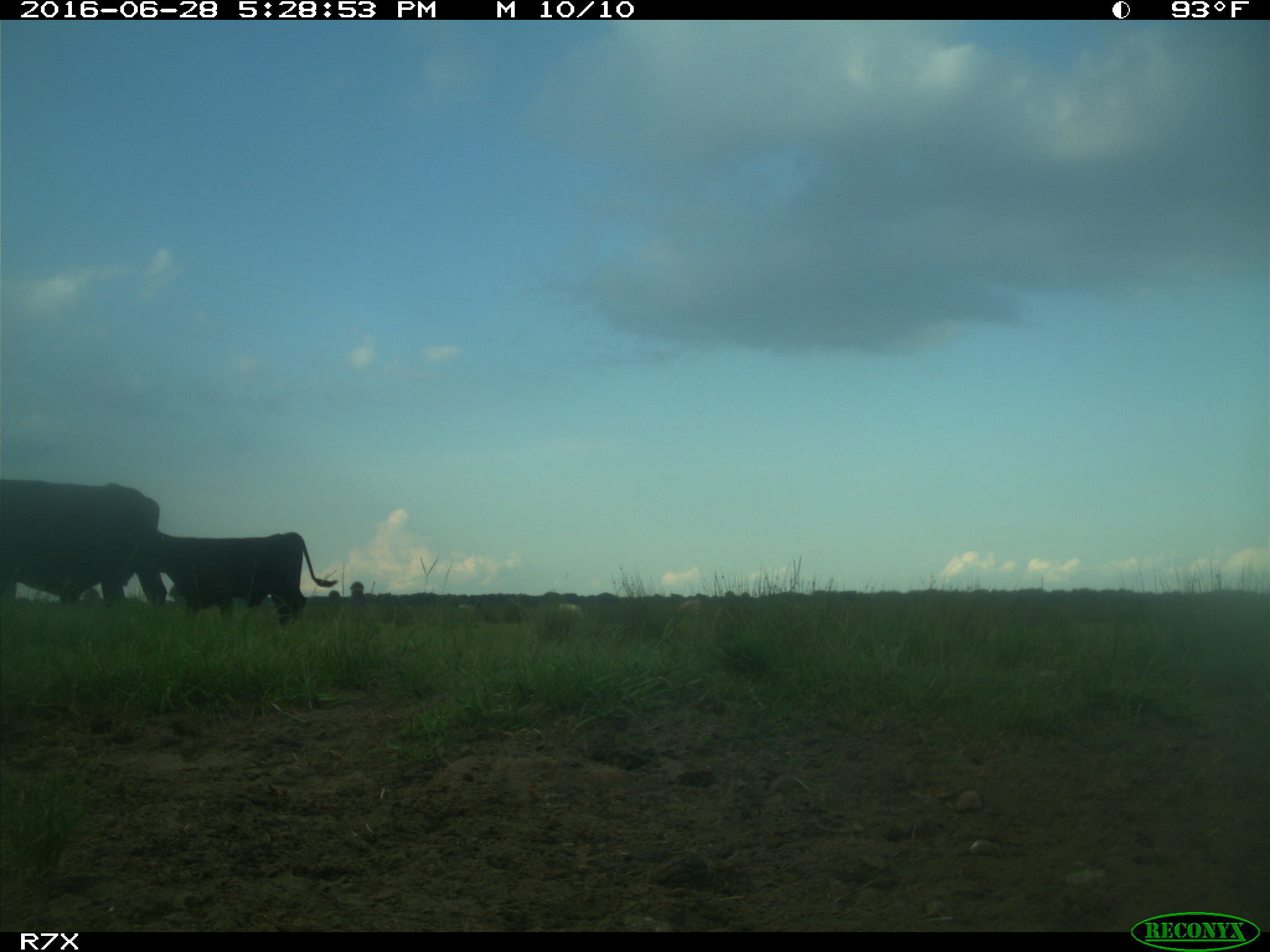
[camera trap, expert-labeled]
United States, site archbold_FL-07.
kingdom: Animalia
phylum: Chordata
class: Mammalia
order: Artiodactyla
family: Bovidae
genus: Bos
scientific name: Bos taurus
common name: domestic cow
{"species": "Bos taurus (domestic cow)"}